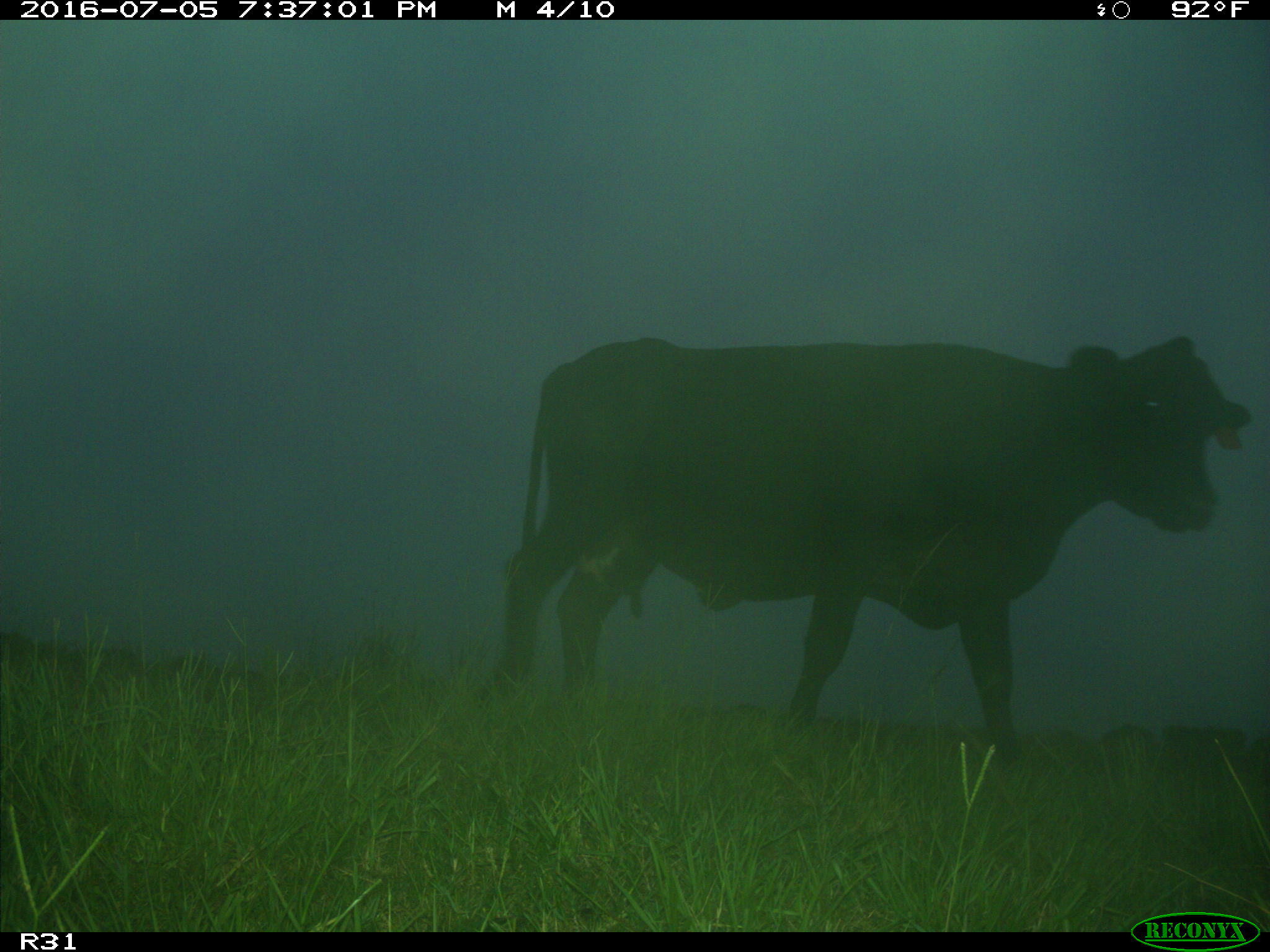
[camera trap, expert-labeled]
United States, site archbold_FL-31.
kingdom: Animalia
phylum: Chordata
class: Mammalia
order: Artiodactyla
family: Bovidae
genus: Bos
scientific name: Bos taurus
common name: domestic cow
Bos taurus (domestic cow).